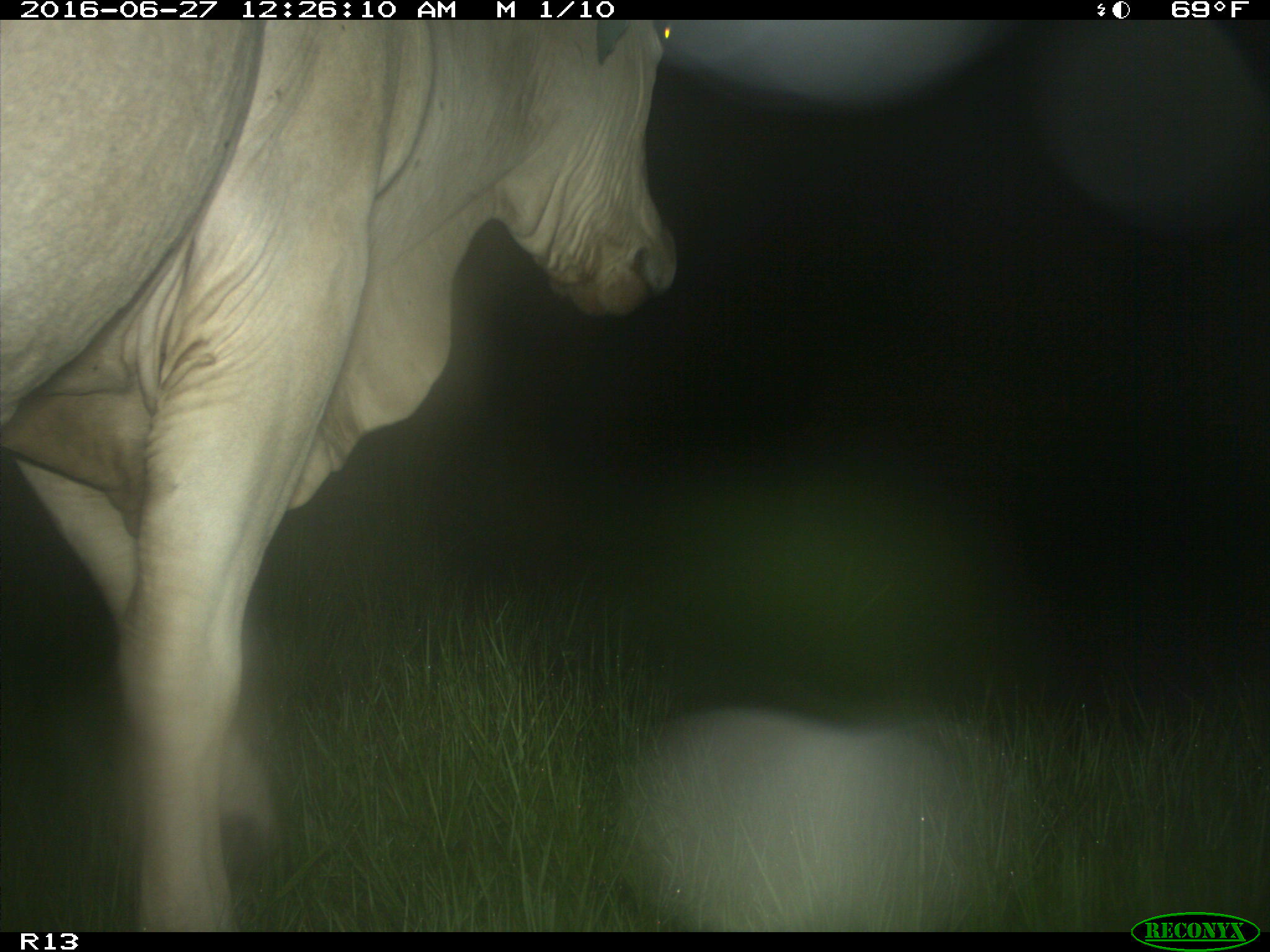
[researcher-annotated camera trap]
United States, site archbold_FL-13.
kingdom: Animalia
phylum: Chordata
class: Mammalia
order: Artiodactyla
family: Bovidae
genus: Bos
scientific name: Bos taurus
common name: domestic cow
Bos taurus (domestic cow).